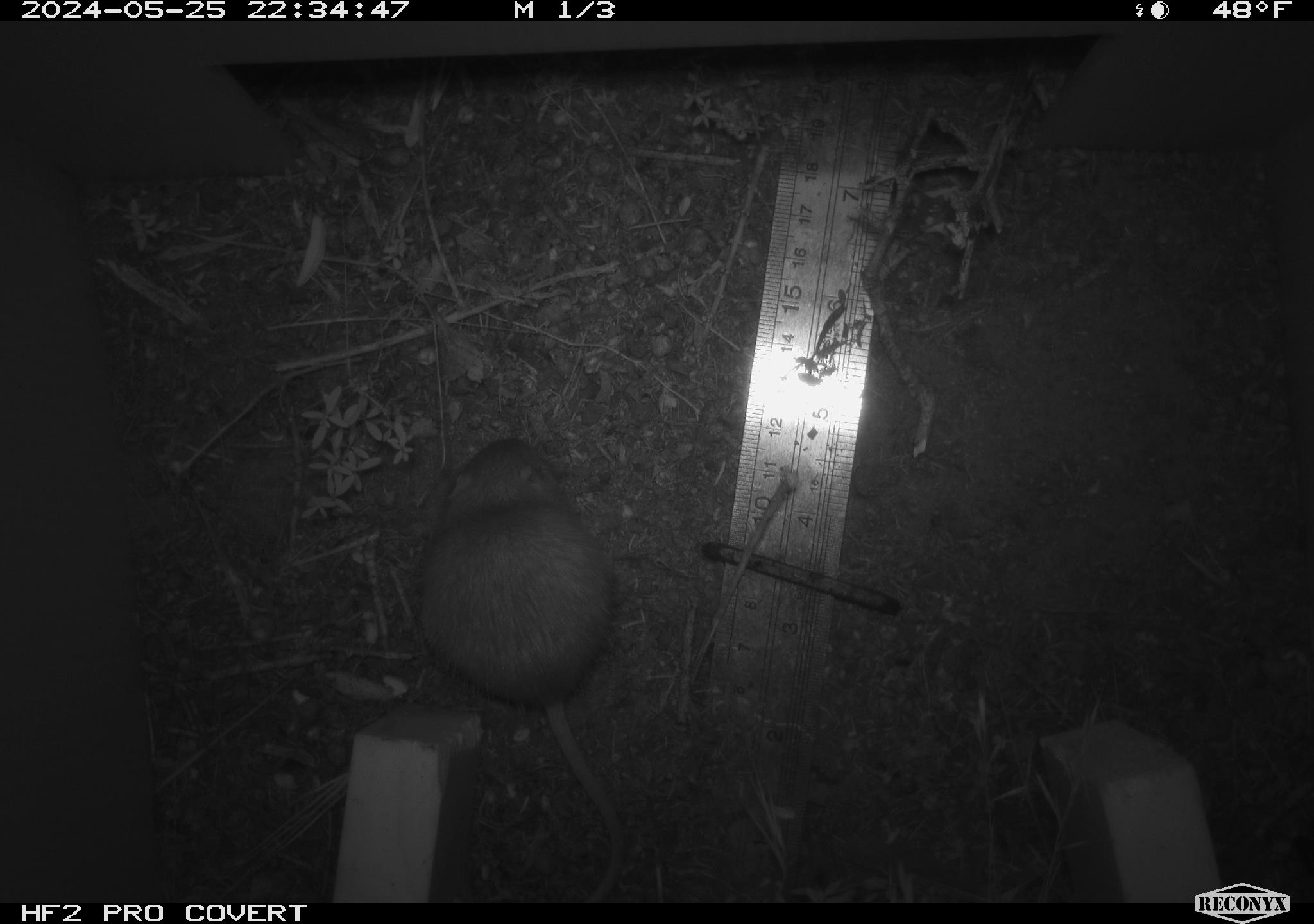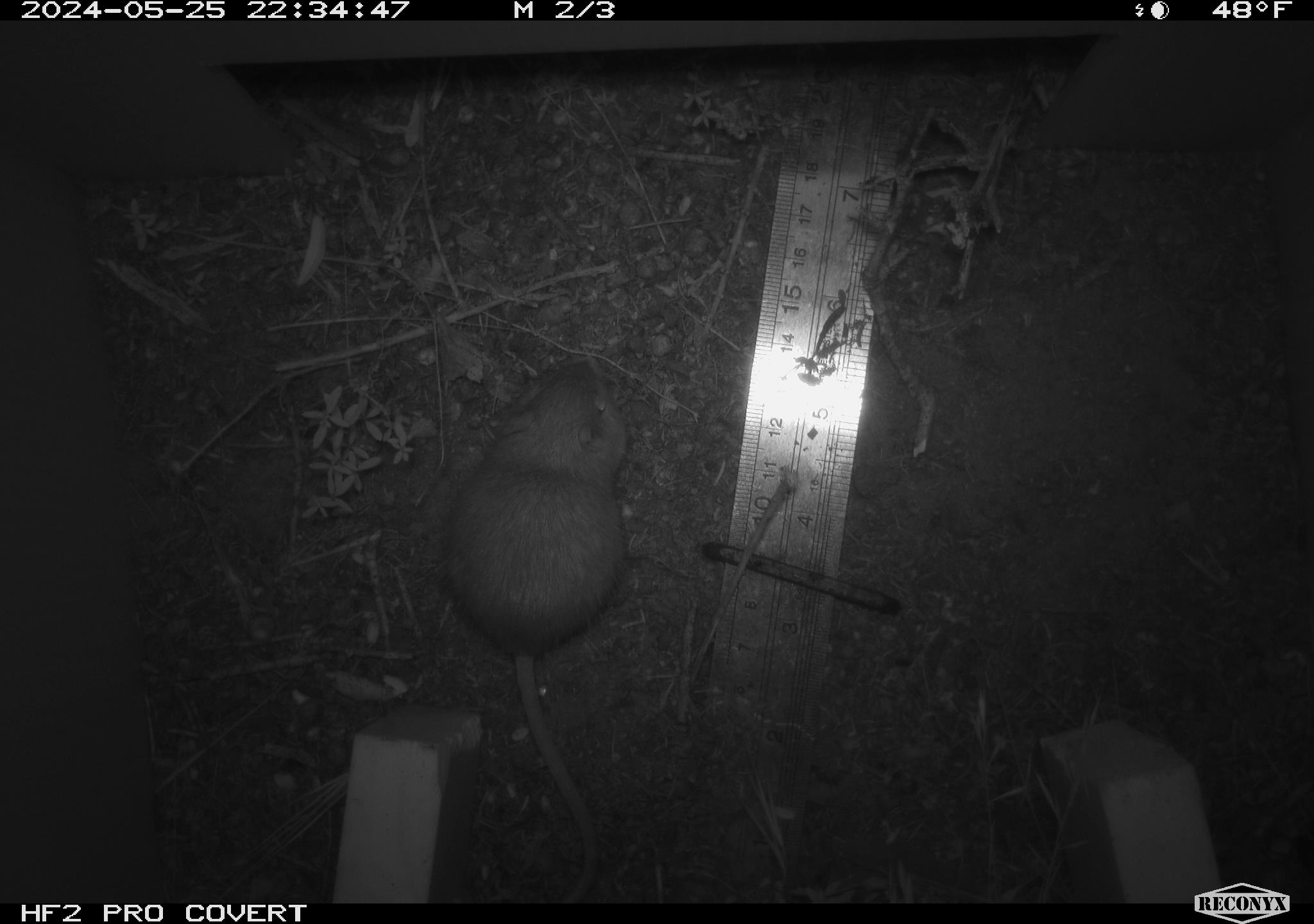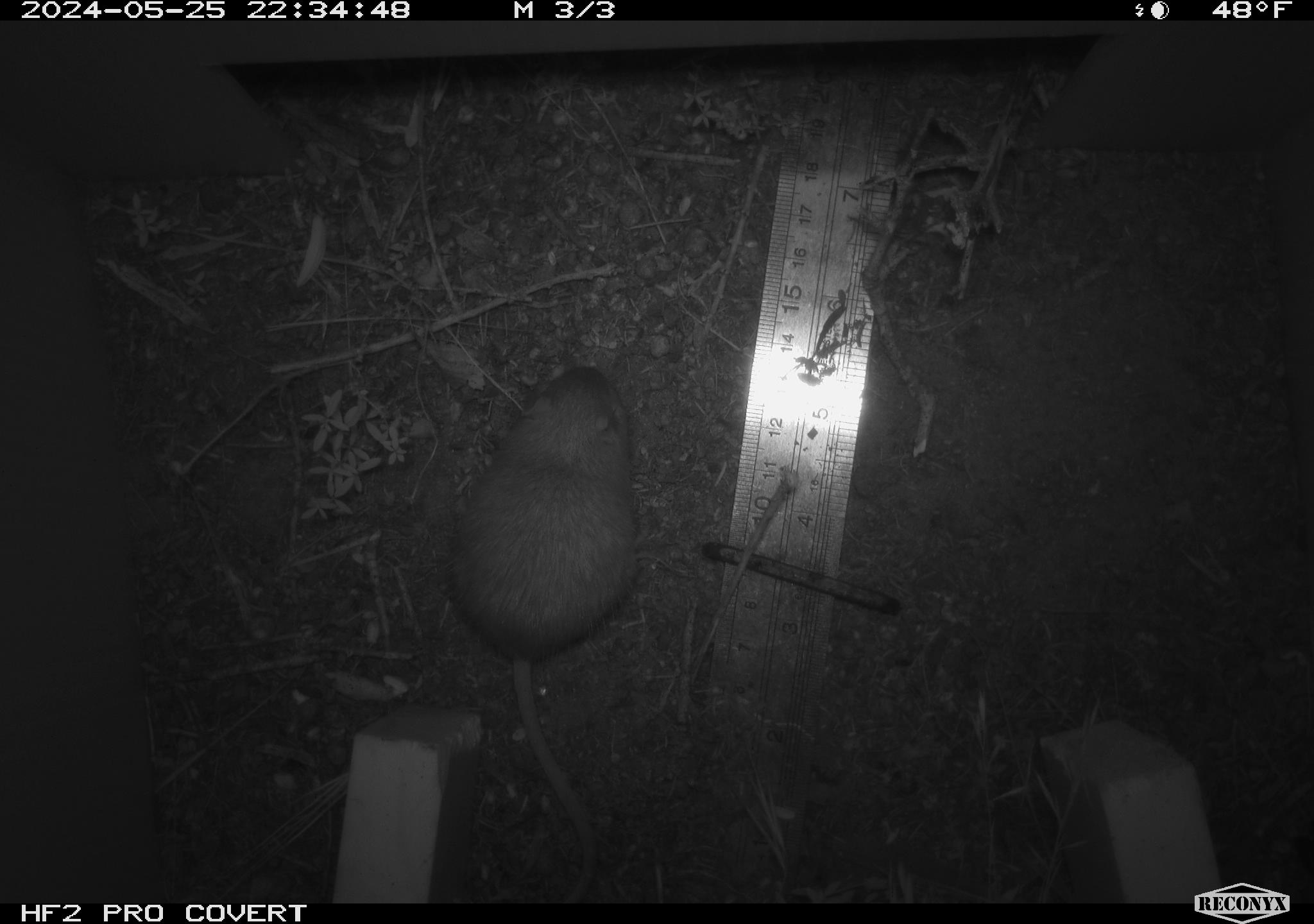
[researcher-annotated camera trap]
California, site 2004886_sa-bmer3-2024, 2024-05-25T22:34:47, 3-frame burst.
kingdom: Animalia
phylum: Chordata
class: Mammalia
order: Rodentia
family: Heteromyidae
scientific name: Heteromyidae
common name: kangaroo rats and pocket mice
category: heteromyidae family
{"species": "heteromyidae family (kangaroo rats and pocket mice) (Heteromyidae)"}